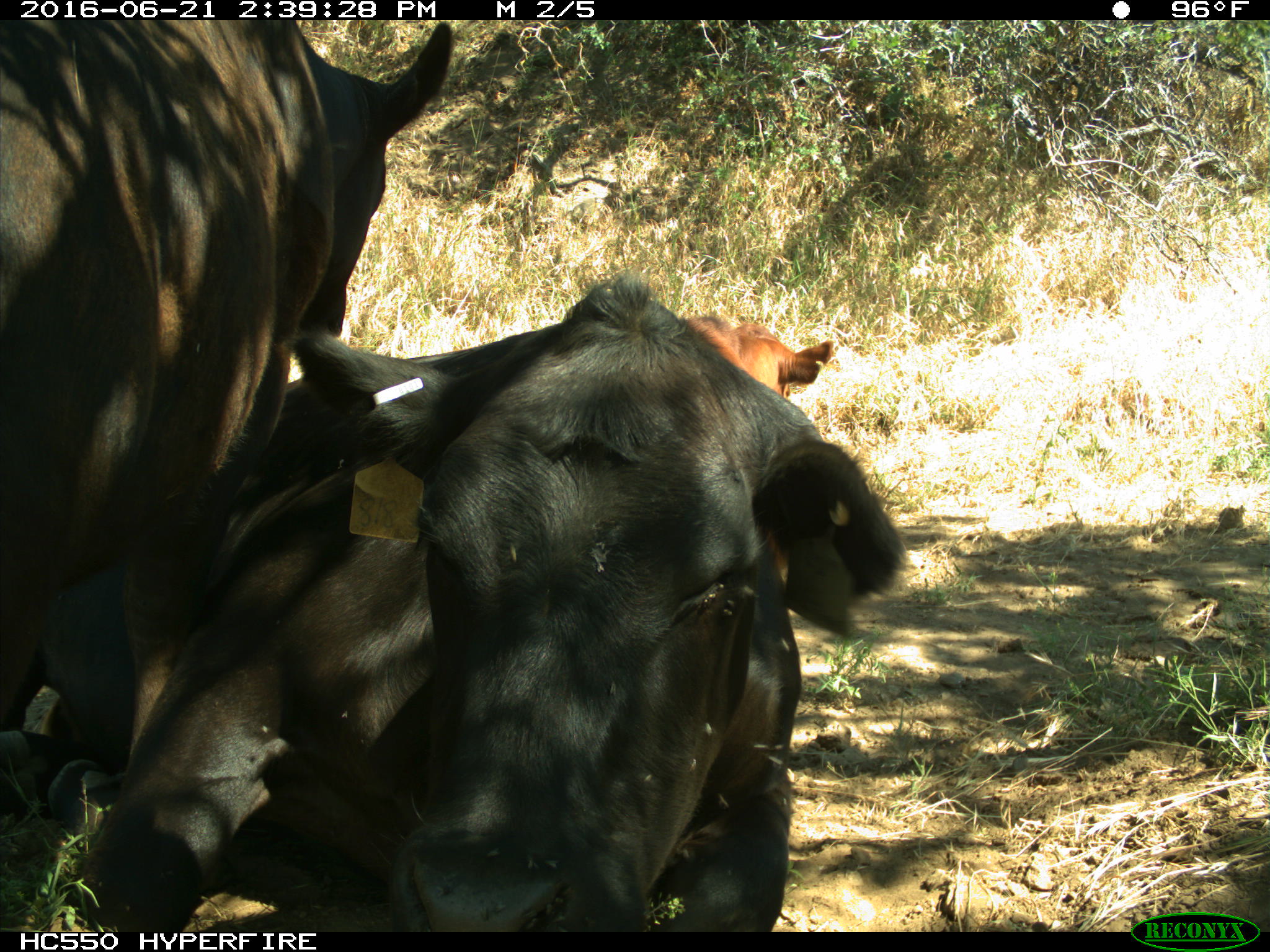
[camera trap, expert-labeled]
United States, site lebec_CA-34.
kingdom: Animalia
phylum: Chordata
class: Mammalia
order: Artiodactyla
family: Bovidae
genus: Bos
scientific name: Bos taurus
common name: domestic cow